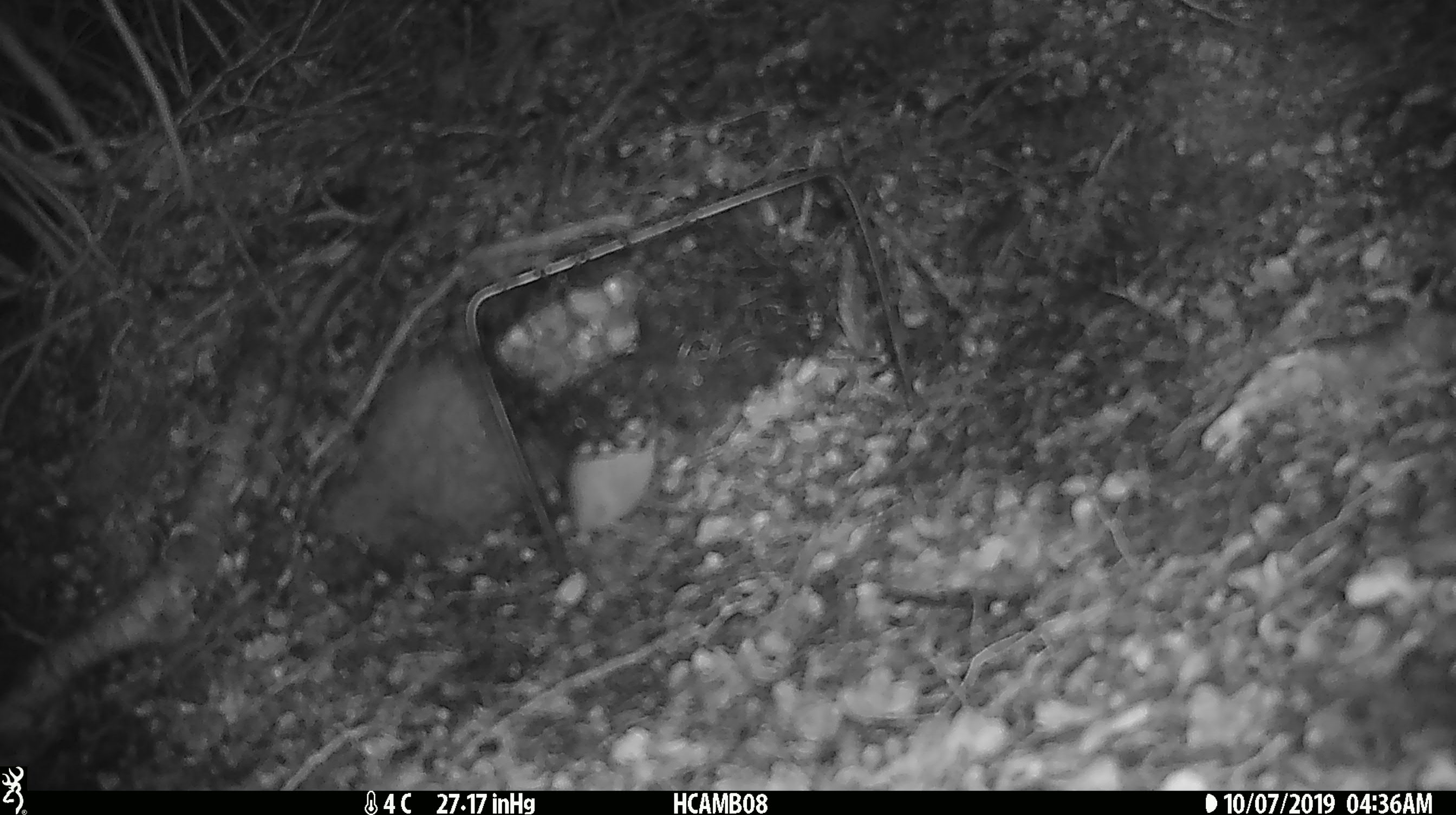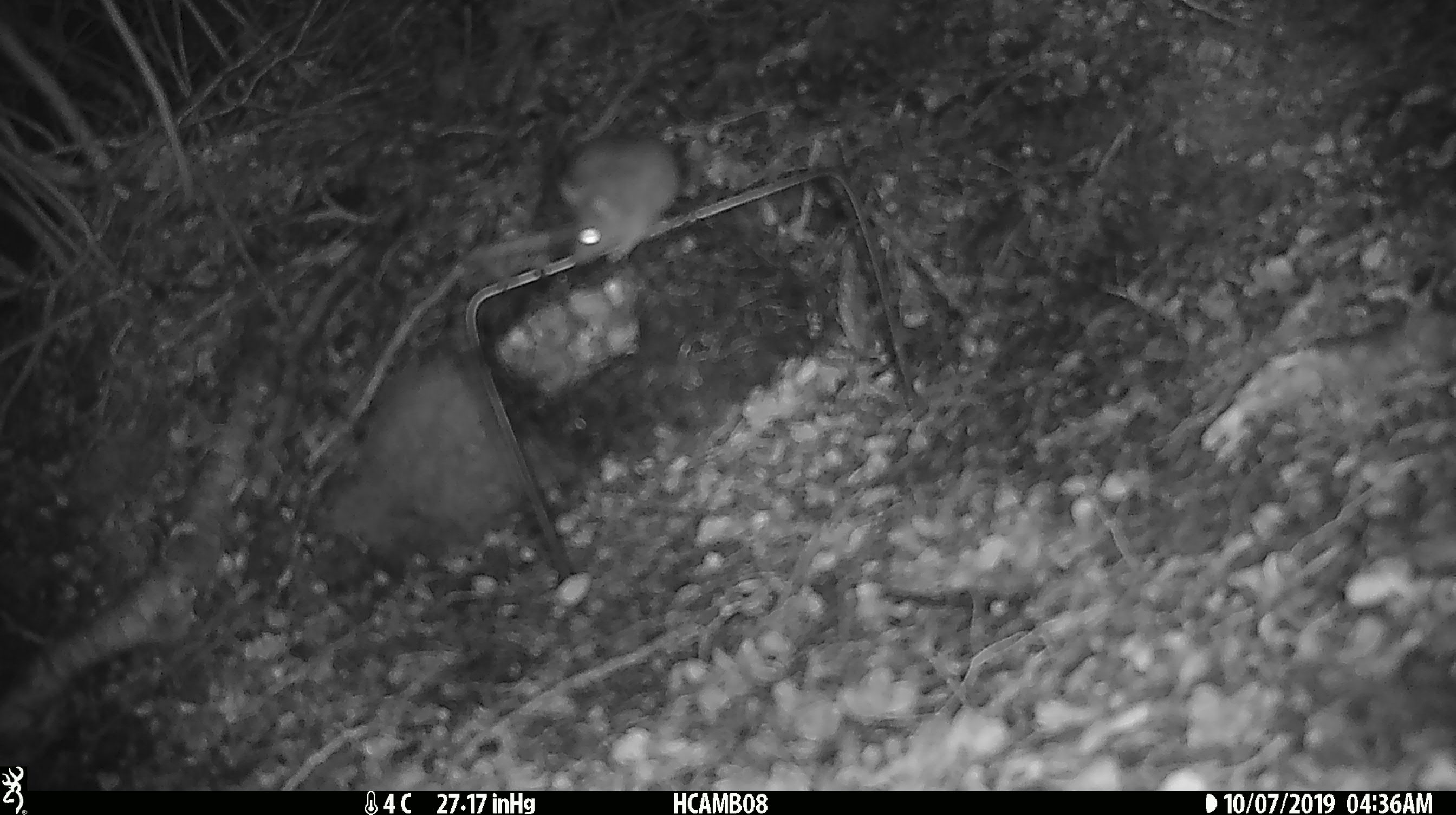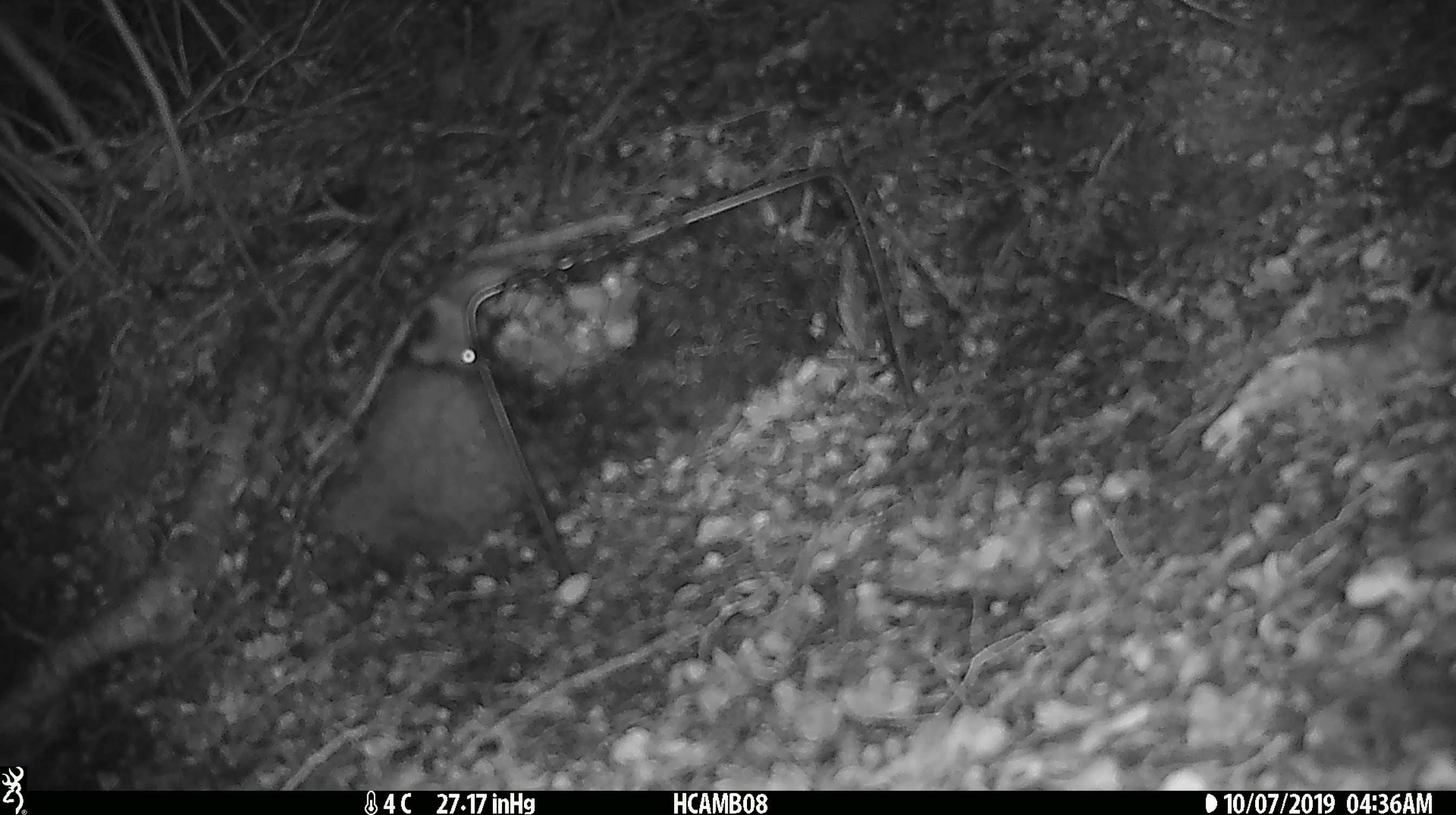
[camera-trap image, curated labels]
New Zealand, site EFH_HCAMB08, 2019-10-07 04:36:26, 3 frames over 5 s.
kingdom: Animalia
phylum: Chordata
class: Mammalia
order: Rodentia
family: Muridae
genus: Mus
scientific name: Mus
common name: mouse